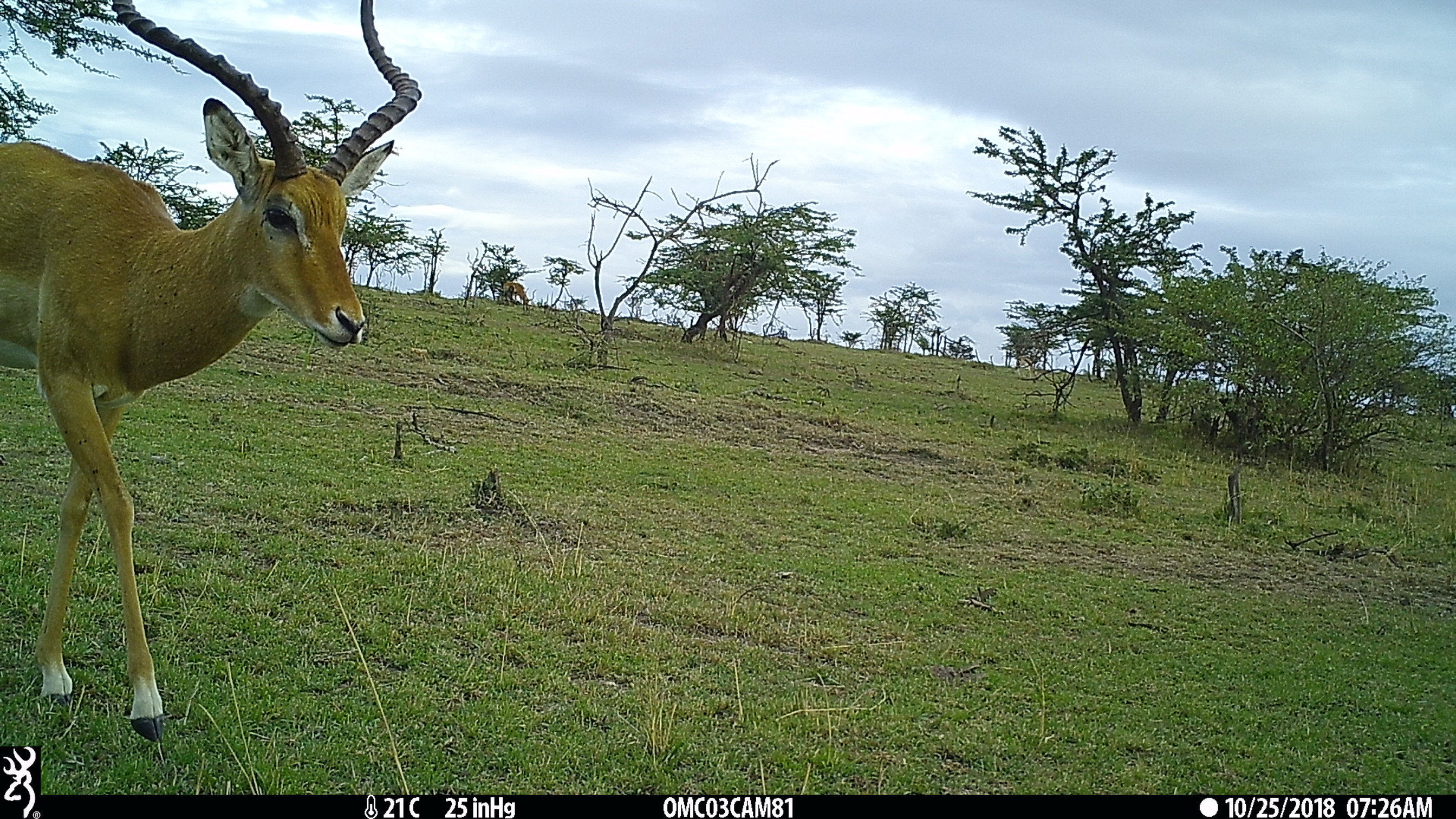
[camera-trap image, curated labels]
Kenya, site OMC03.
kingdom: Animalia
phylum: Chordata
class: Mammalia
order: Artiodactyla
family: Bovidae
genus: Aepyceros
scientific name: Aepyceros melampus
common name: impala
Impala (Aepyceros melampus).